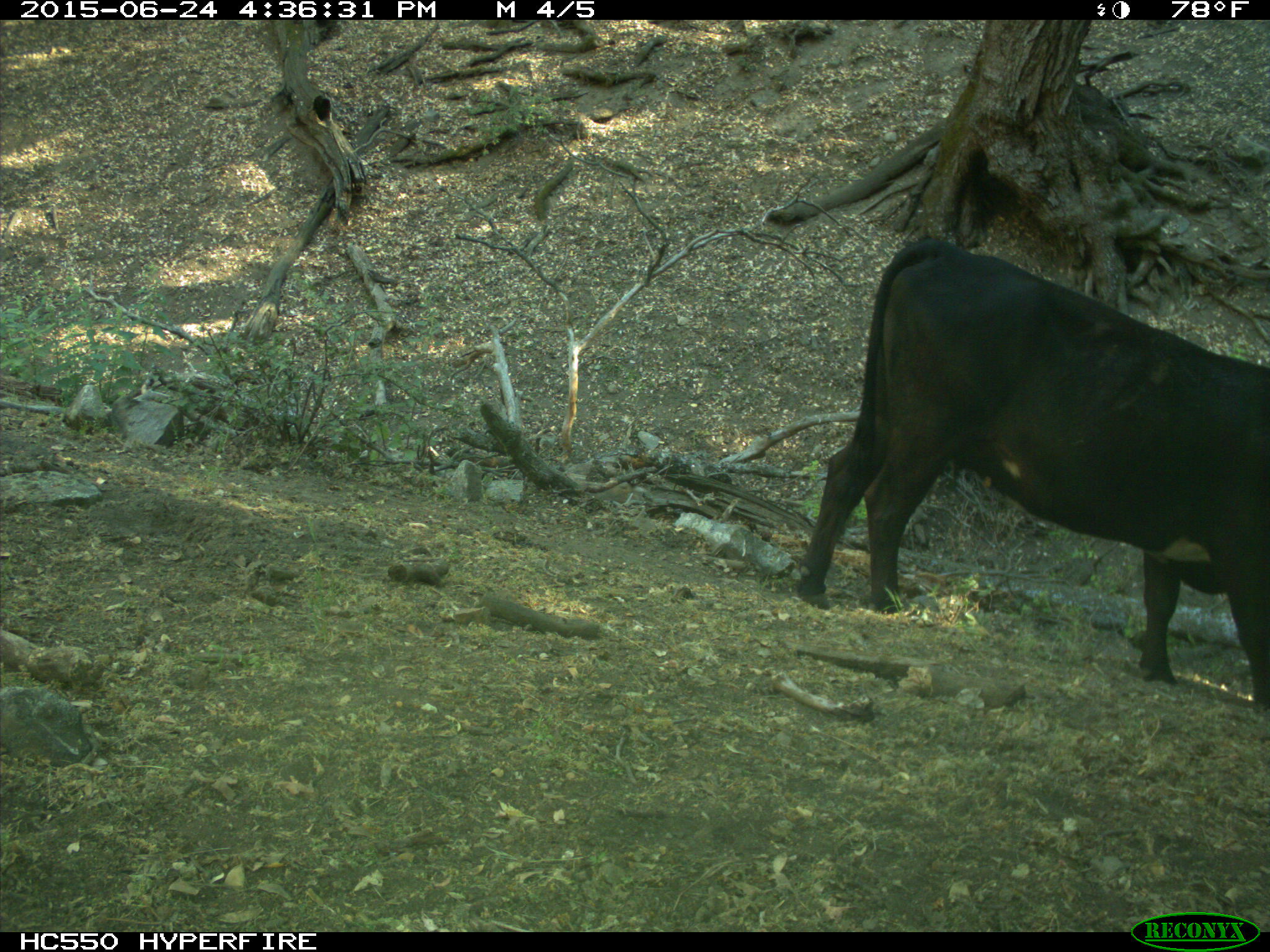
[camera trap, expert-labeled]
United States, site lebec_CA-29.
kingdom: Animalia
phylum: Chordata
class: Mammalia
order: Artiodactyla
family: Bovidae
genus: Bos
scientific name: Bos taurus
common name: domestic cow